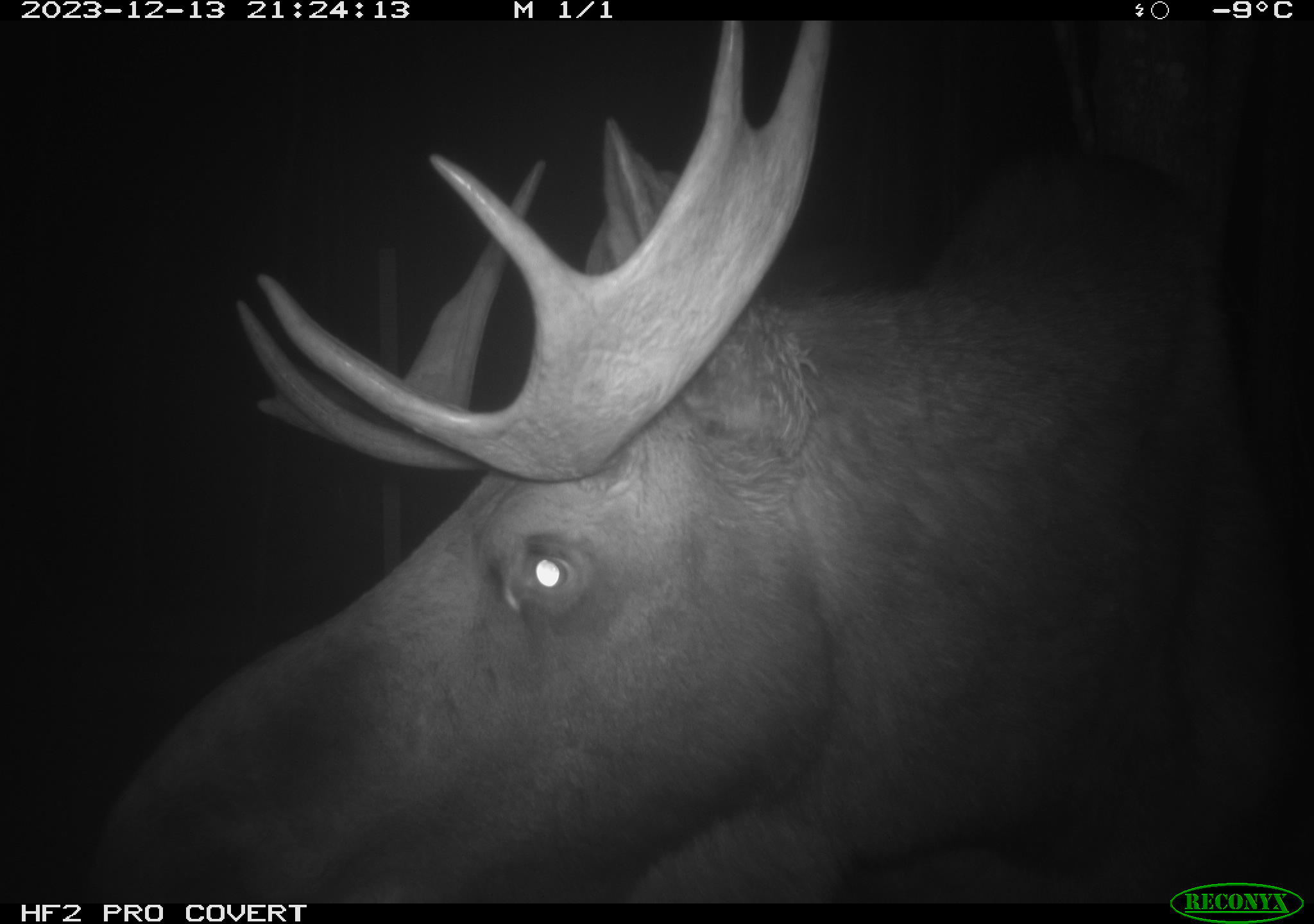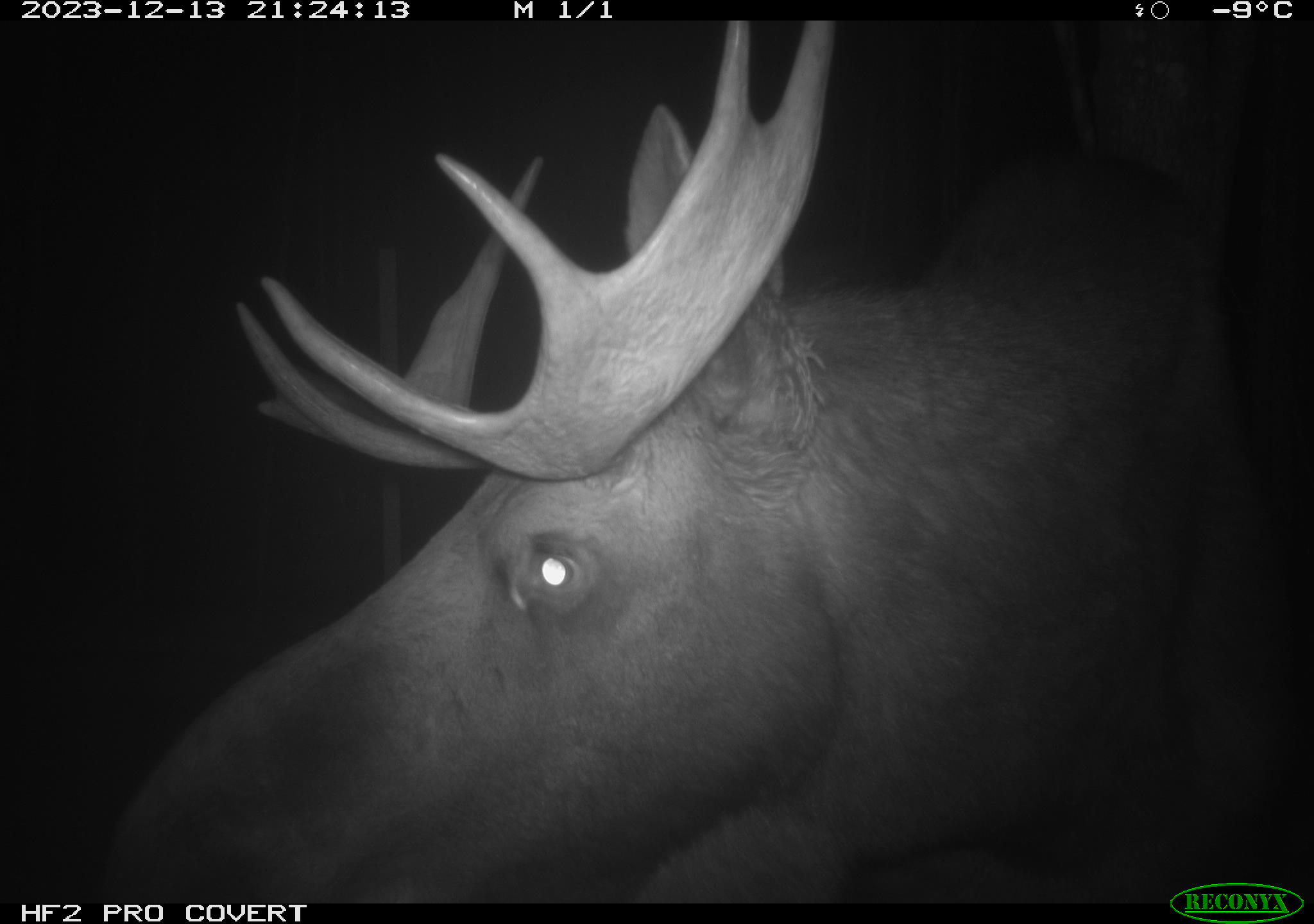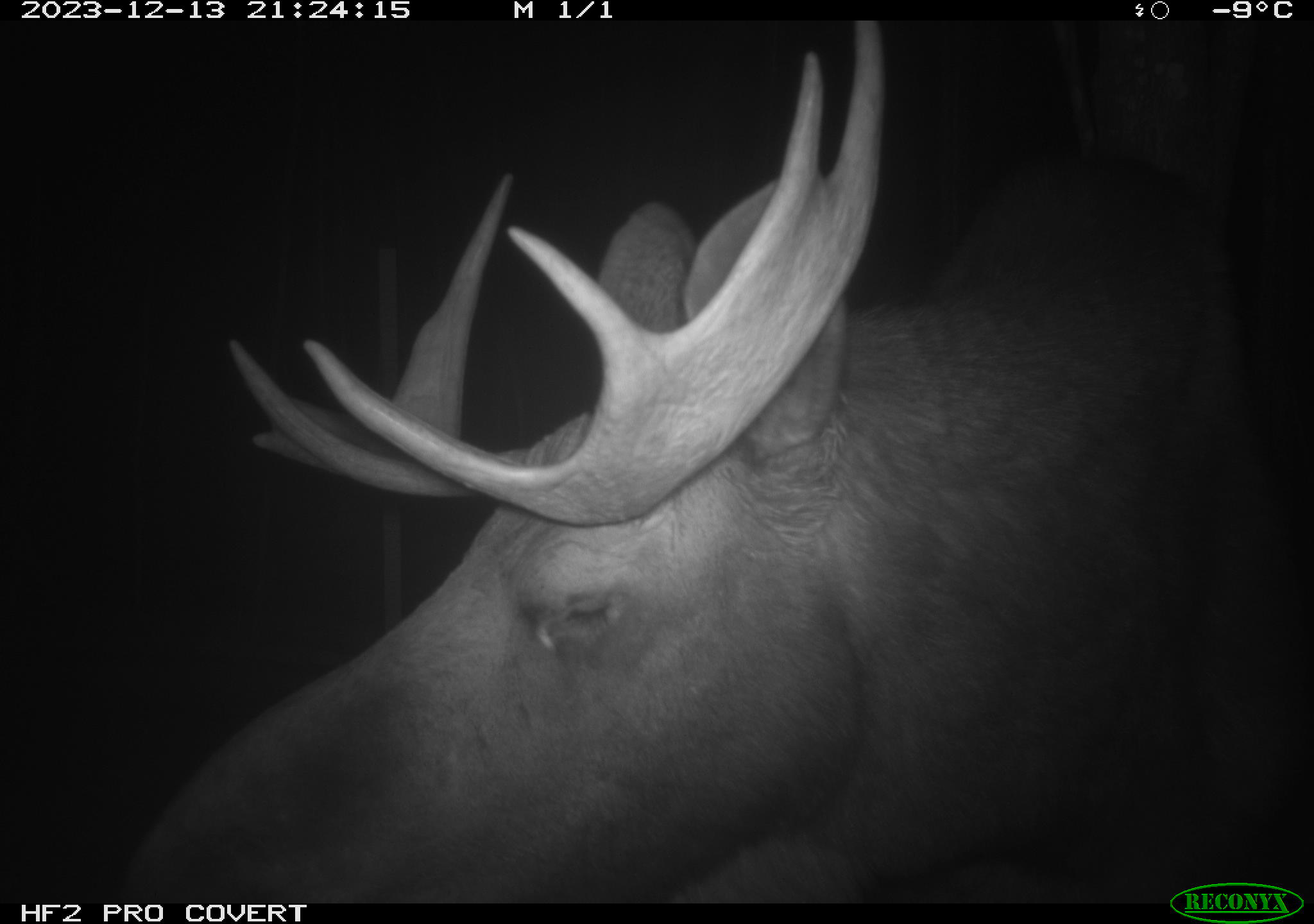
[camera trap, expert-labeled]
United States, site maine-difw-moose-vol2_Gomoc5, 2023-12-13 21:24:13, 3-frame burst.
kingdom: Animalia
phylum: Chordata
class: Mammalia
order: Artiodactyla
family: Cervidae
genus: Alces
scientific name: Alces alces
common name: moose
Moose (Alces alces).